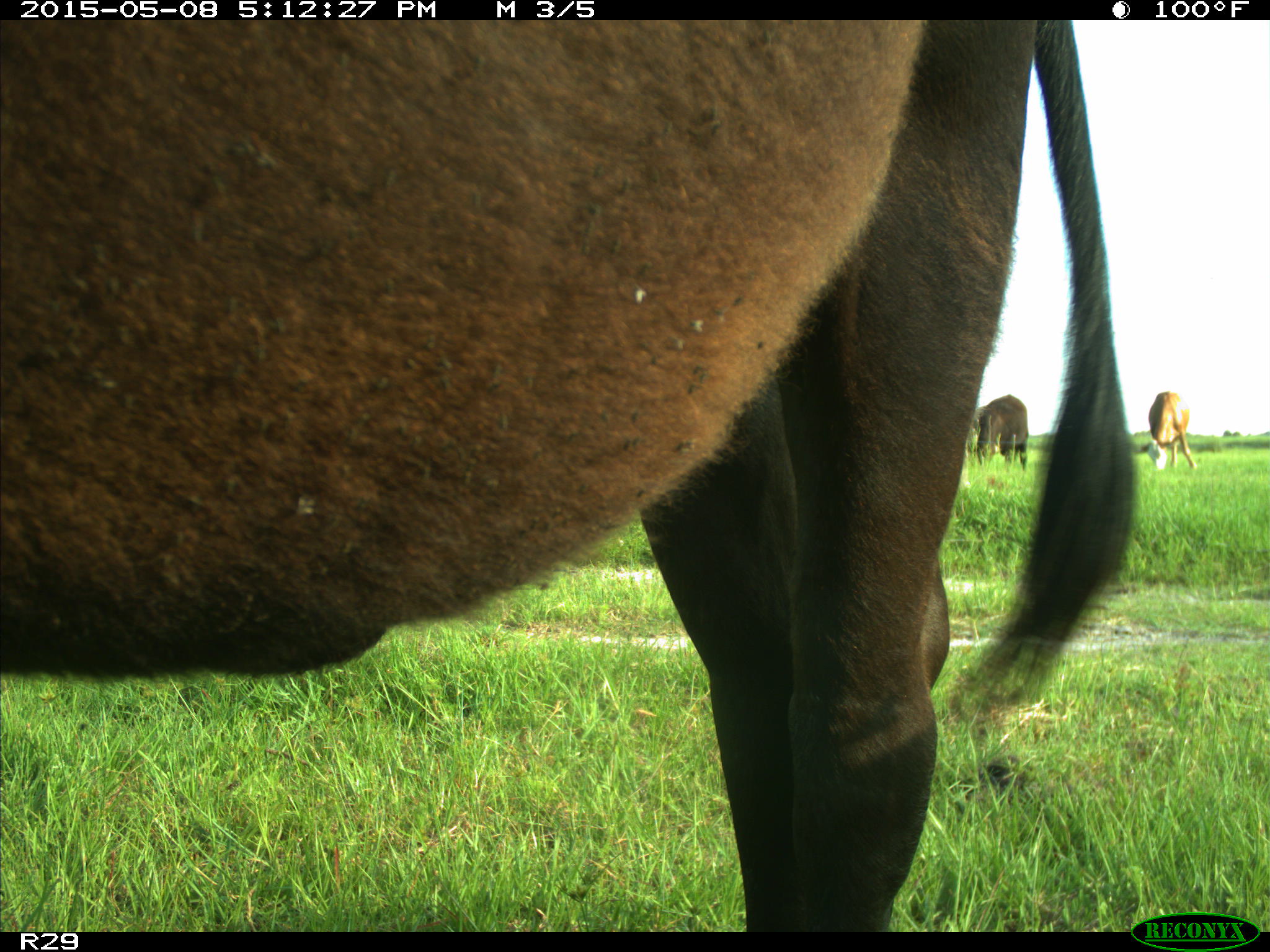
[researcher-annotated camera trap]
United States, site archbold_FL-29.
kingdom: Animalia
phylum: Chordata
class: Mammalia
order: Artiodactyla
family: Bovidae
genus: Bos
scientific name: Bos taurus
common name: domestic cow